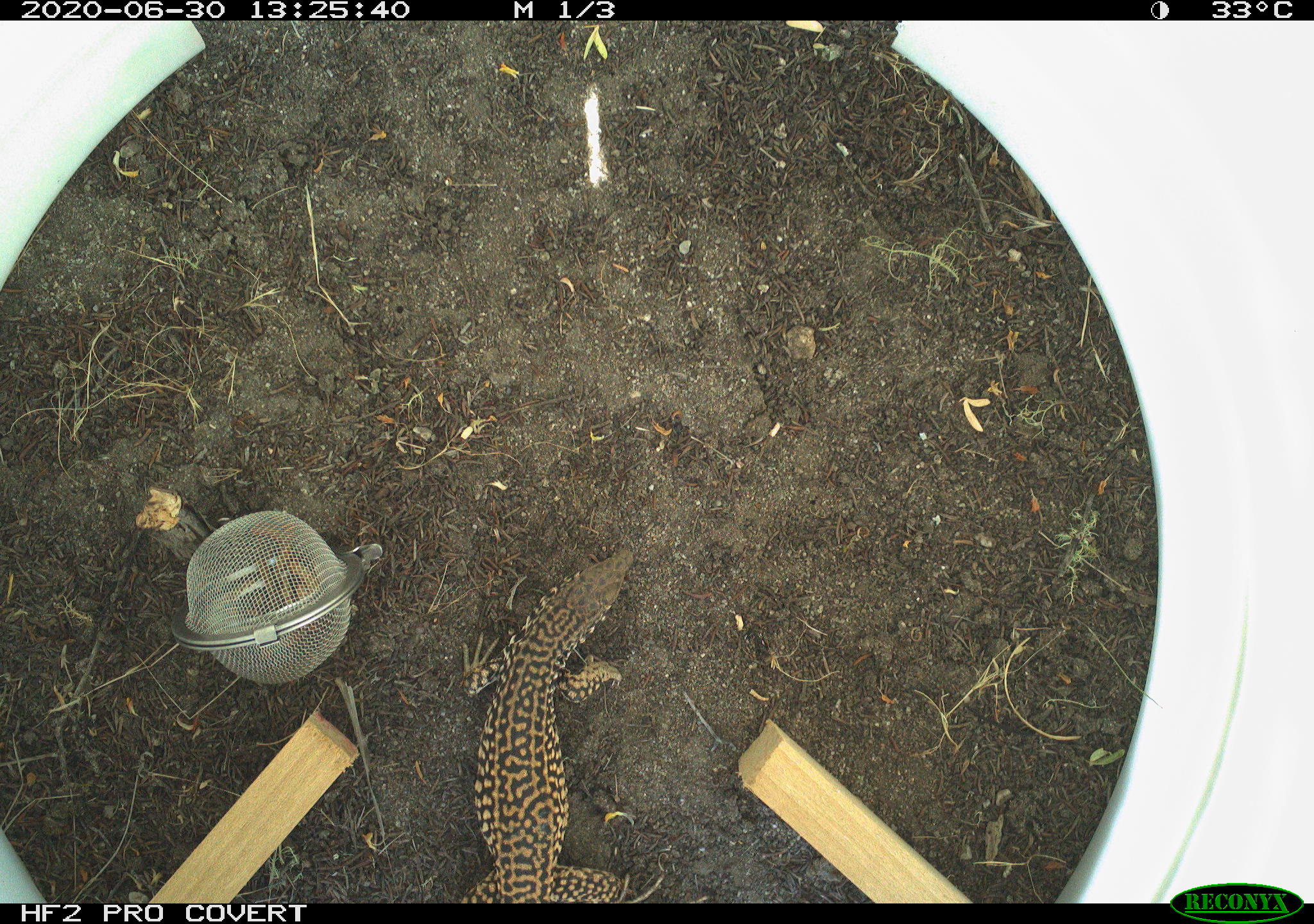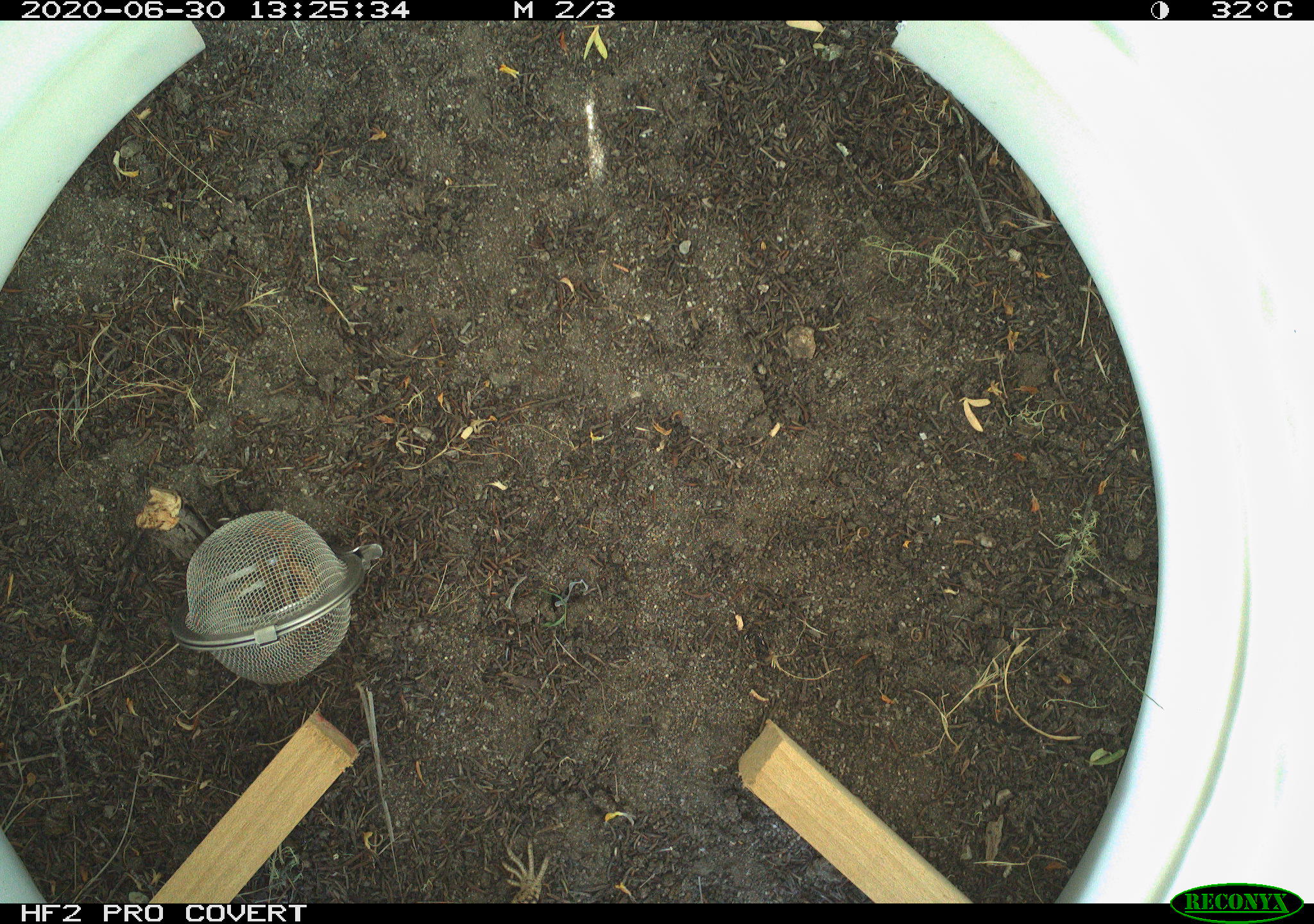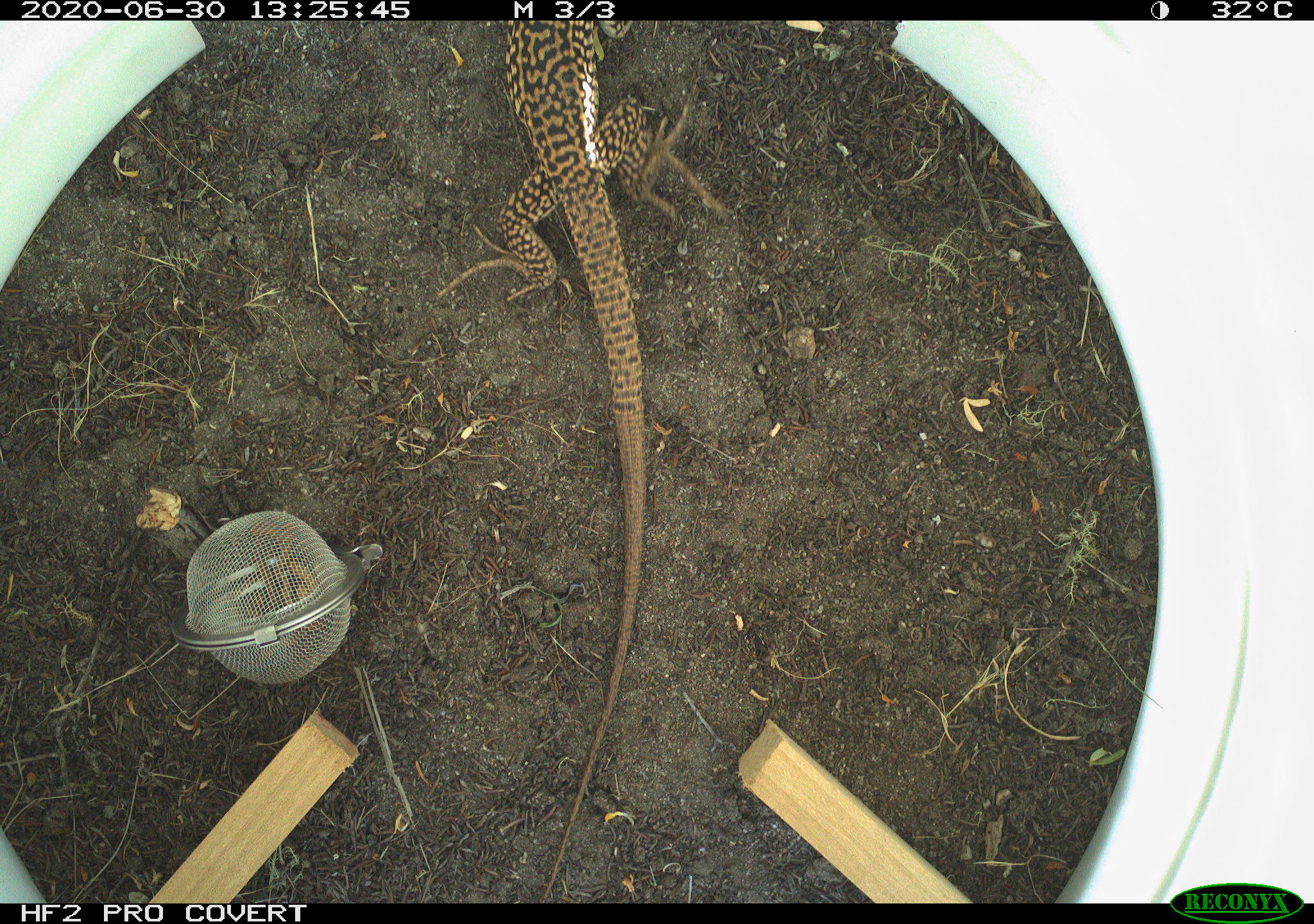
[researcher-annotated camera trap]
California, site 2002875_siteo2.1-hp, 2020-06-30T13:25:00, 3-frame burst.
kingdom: Animalia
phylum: Chordata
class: Reptilia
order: Squamata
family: Teiidae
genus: Aspidoscelis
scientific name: Aspidoscelis tigris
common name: western whiptail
Western whiptail (Aspidoscelis tigris).